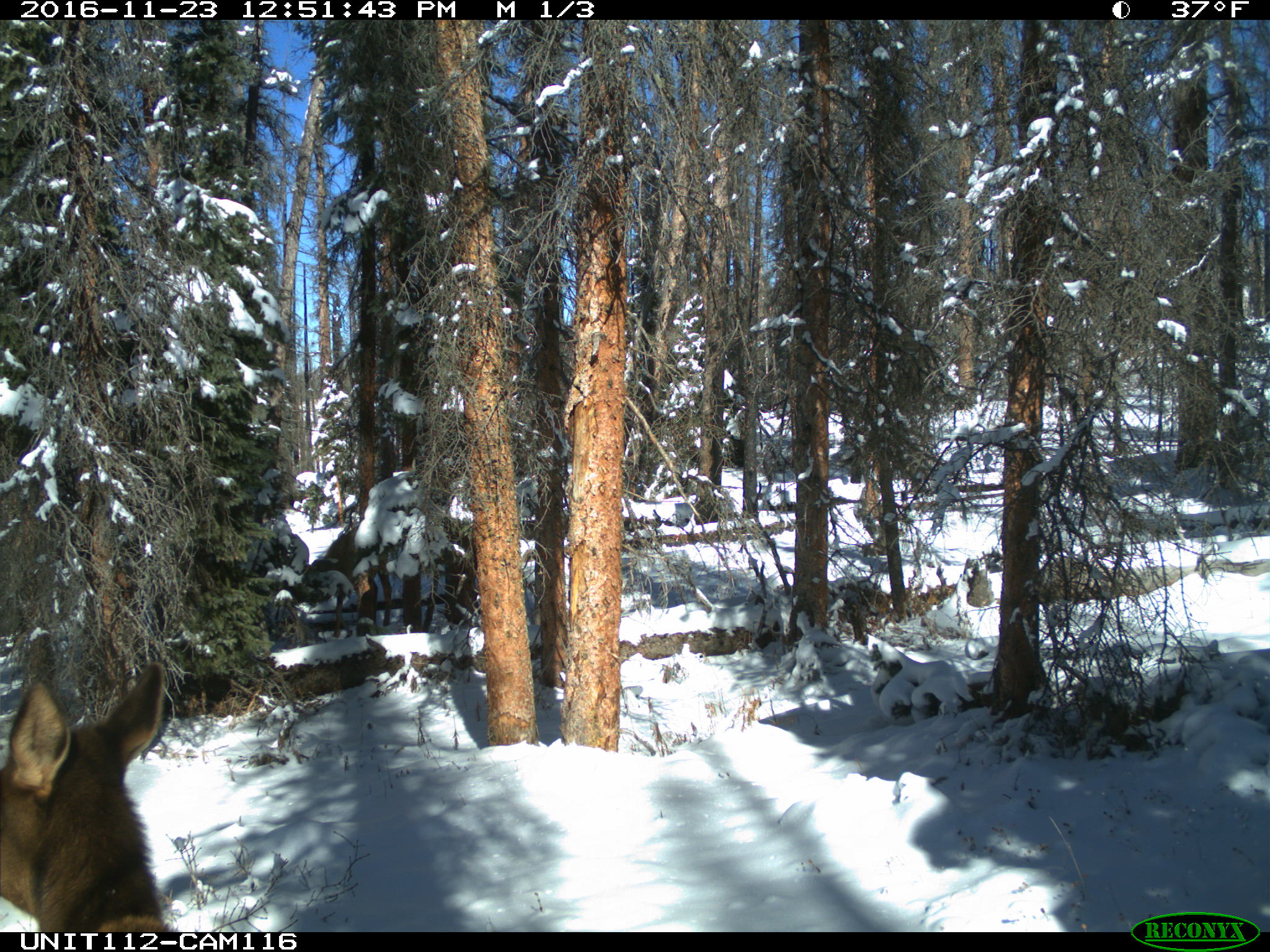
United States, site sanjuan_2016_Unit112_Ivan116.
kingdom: Animalia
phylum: Chordata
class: Mammalia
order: Artiodactyla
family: Cervidae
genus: Cervus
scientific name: Cervus elaphus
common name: red deer